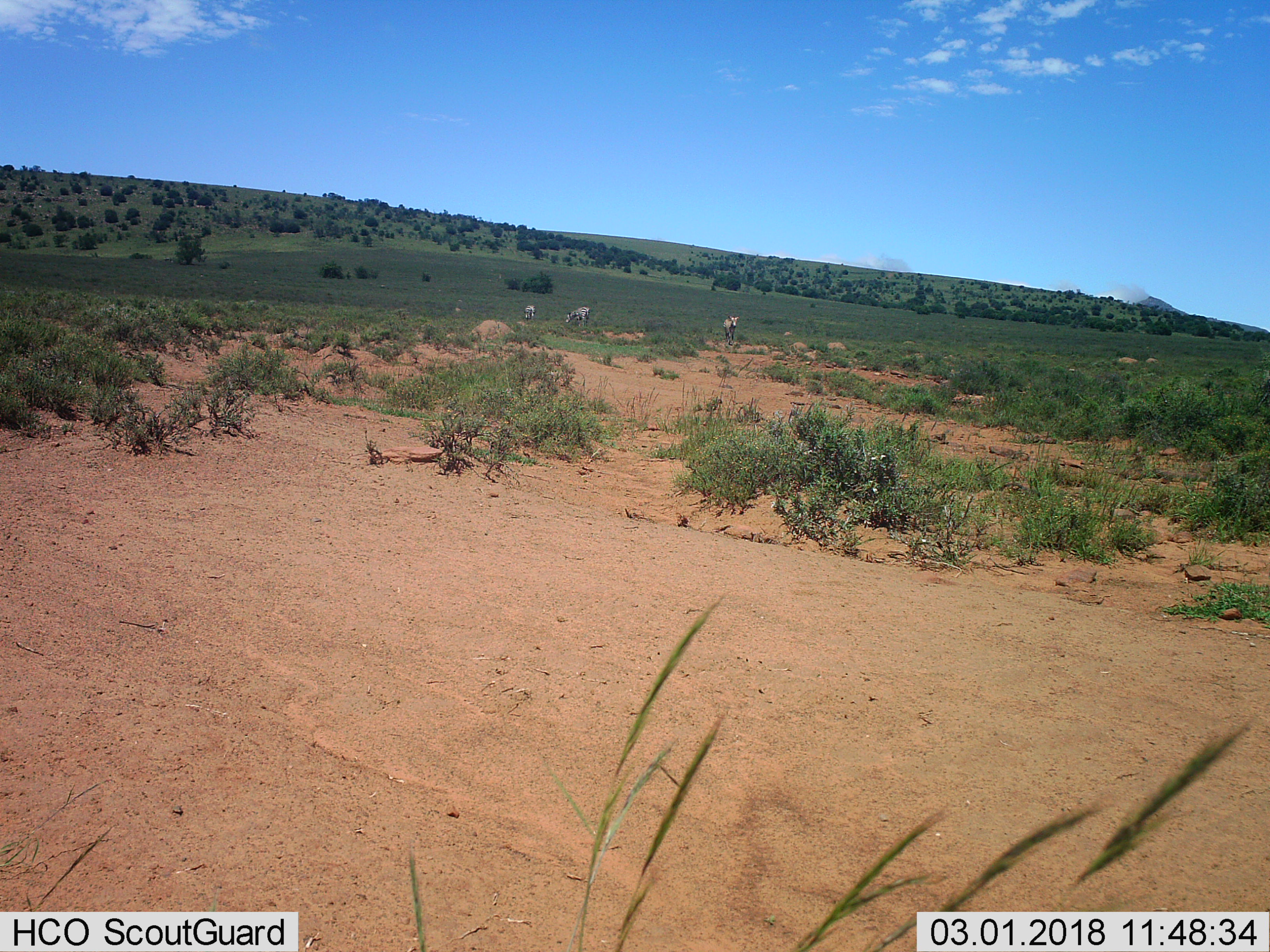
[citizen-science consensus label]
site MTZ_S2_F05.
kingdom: Animalia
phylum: Chordata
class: Mammalia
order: Perissodactyla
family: Equidae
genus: Equus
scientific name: Equus zebra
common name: mountain zebra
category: zebramountain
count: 3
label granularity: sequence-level